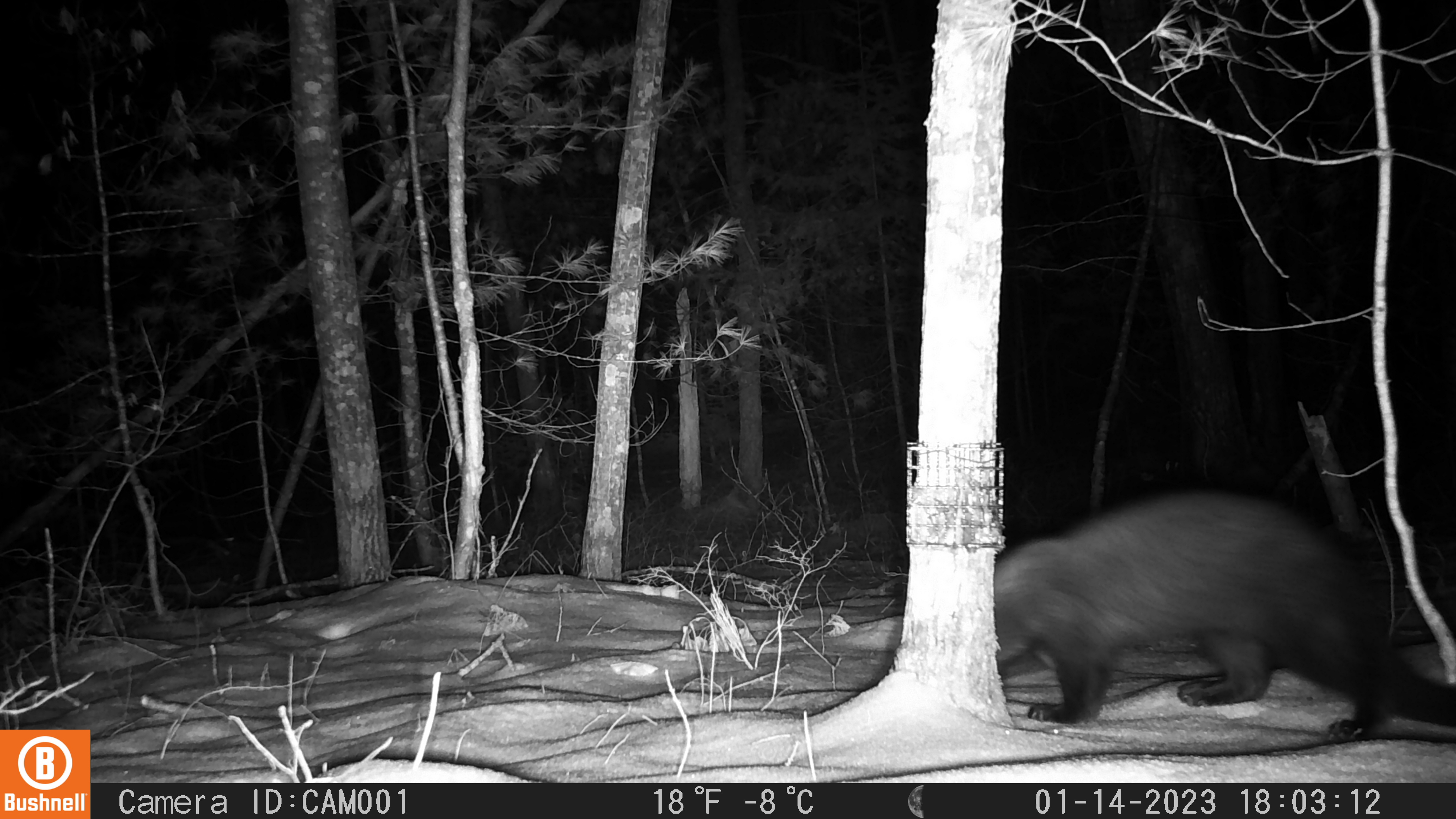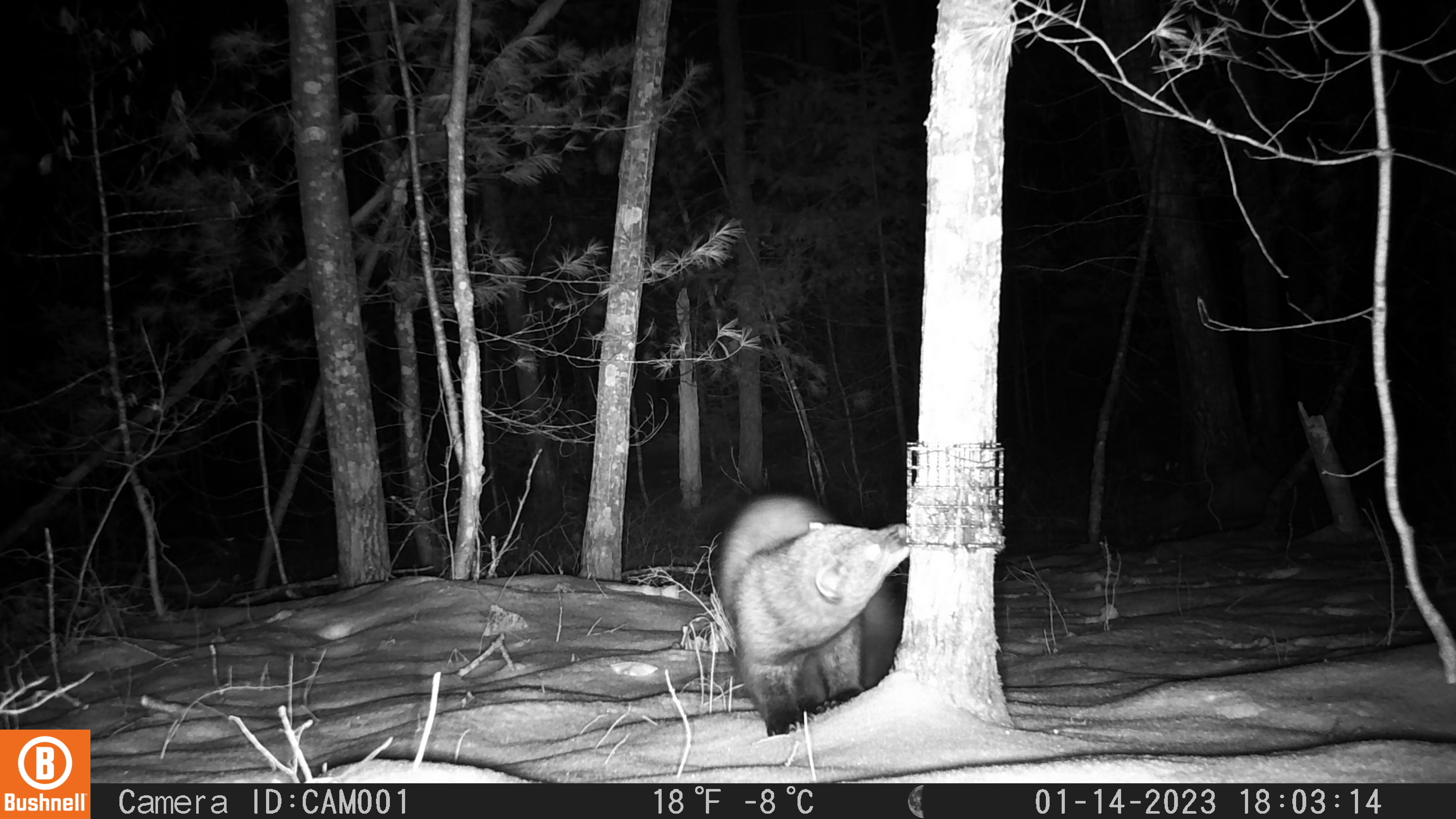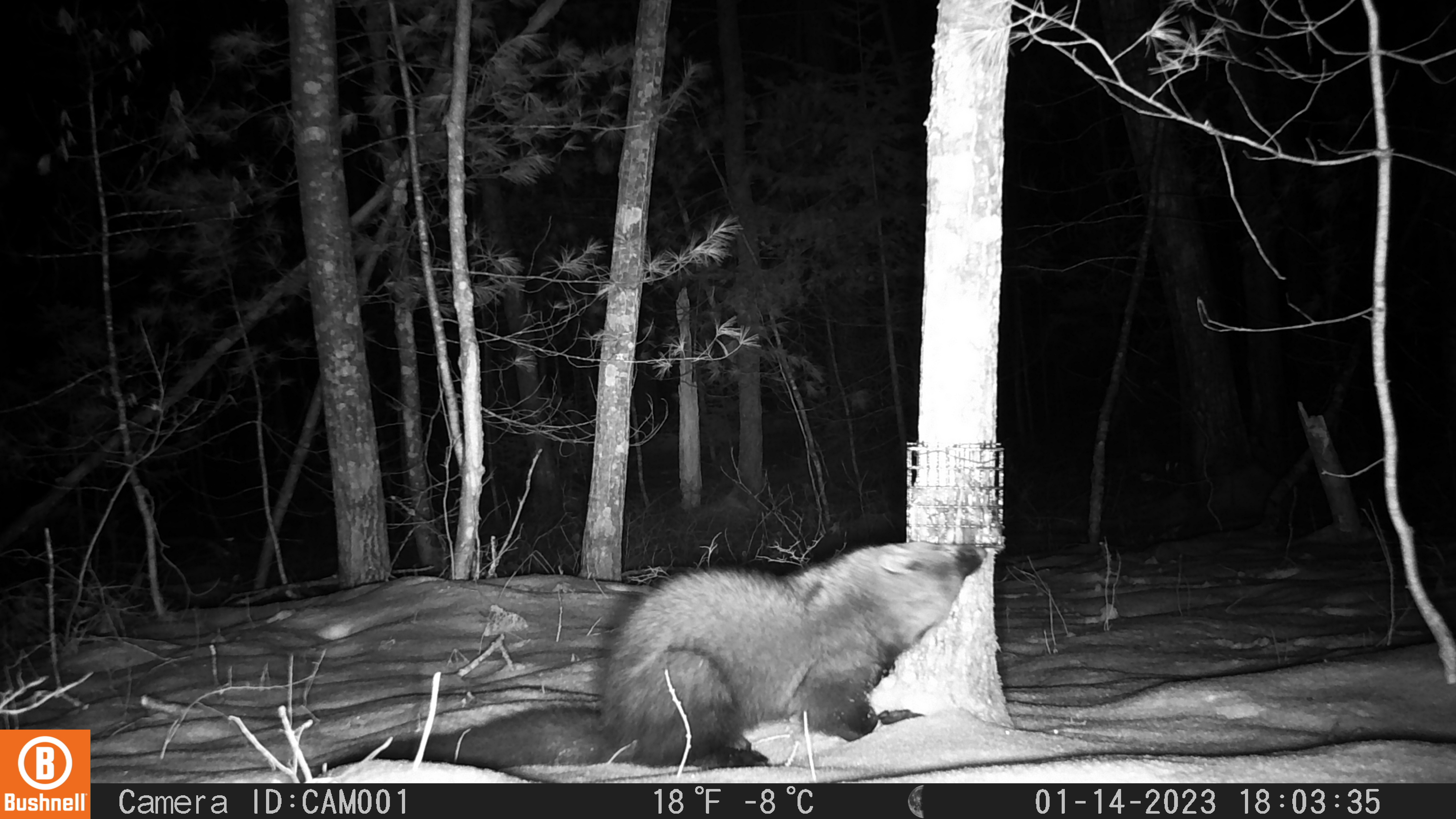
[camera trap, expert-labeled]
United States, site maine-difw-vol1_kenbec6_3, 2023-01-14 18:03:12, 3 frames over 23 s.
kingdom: Animalia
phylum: Chordata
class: Mammalia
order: Carnivora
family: Mustelidae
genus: Pekania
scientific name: Pekania pennanti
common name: fisher